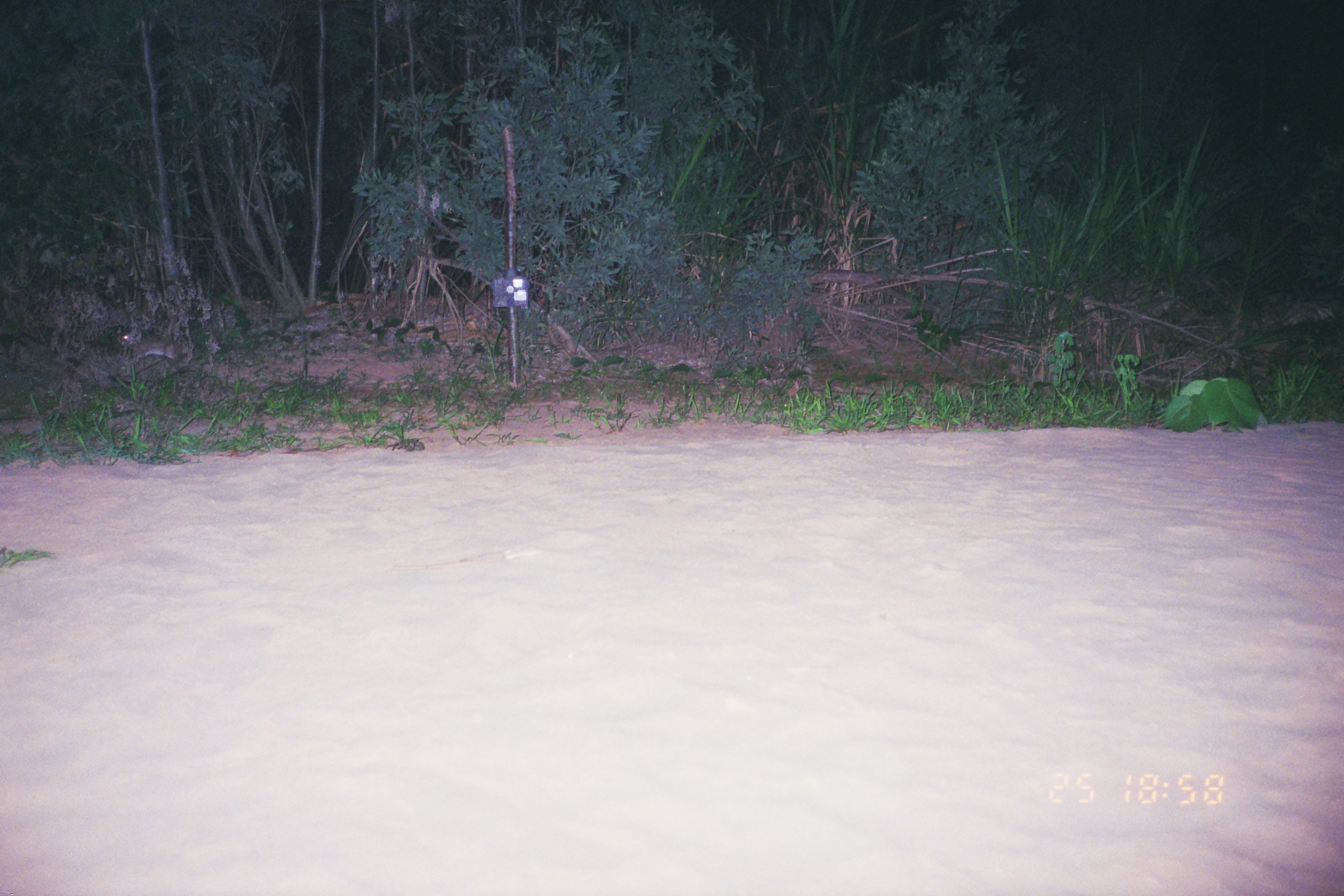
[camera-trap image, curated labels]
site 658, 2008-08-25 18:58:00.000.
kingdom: Animalia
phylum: Chordata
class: Mammalia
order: Lagomorpha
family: Leporidae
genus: Sylvilagus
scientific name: Sylvilagus brasiliensis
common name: tapeti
Sylvilagus brasiliensis (tapeti).